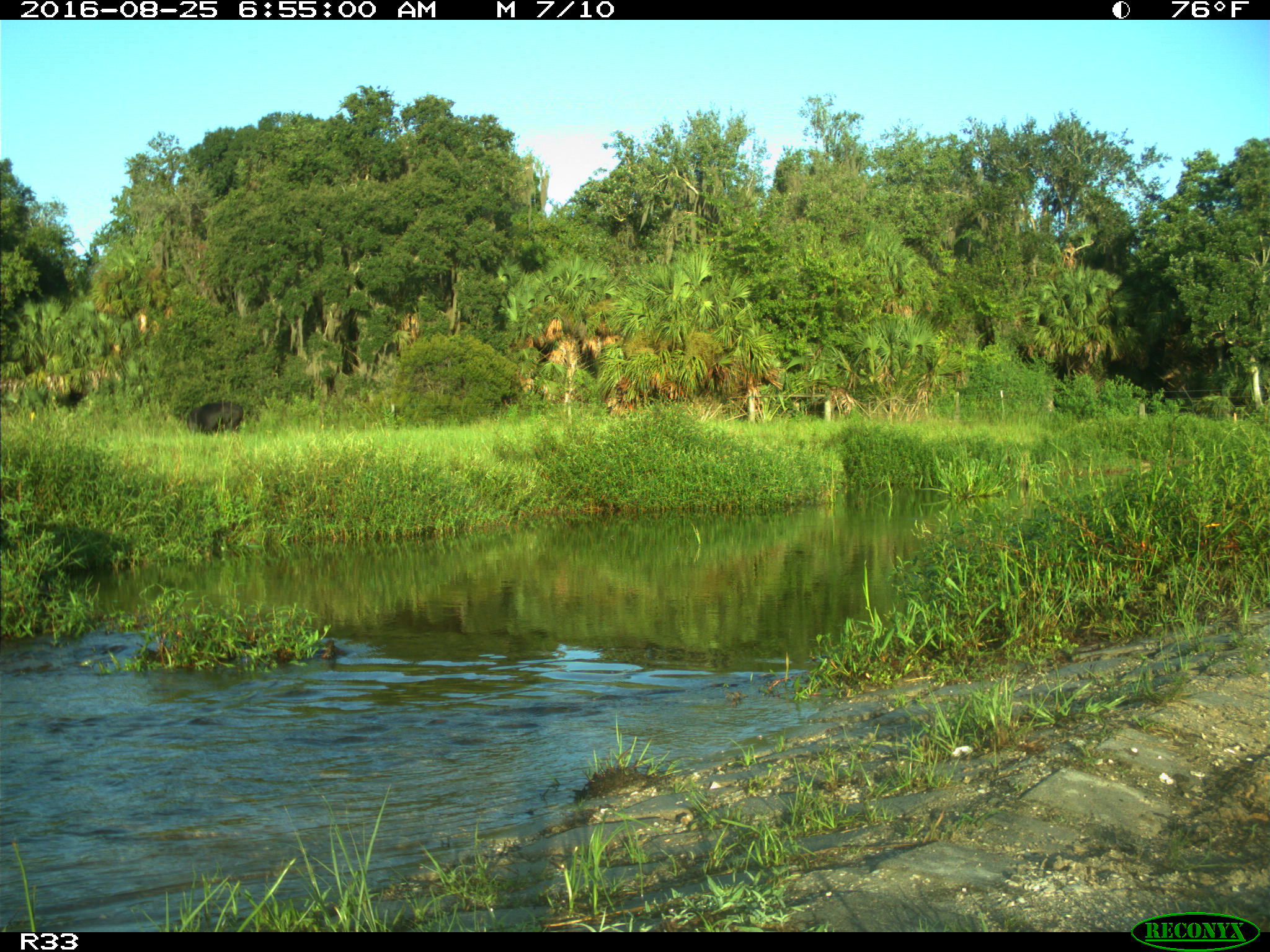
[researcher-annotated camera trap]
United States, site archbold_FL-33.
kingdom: Animalia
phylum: Chordata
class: Mammalia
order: Artiodactyla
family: Bovidae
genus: Bos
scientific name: Bos taurus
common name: domestic cow